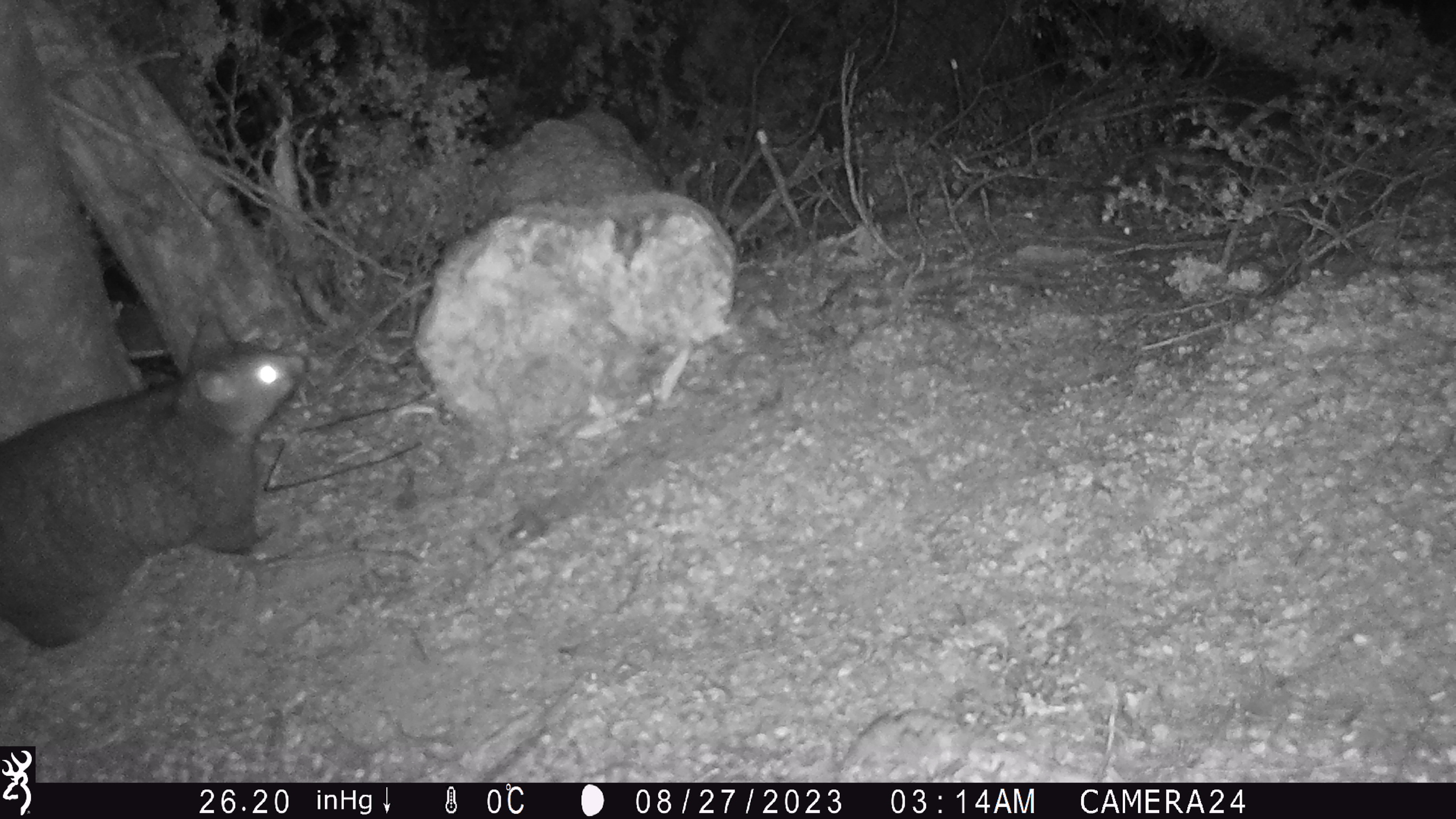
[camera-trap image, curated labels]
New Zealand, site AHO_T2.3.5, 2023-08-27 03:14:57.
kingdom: Animalia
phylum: Chordata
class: Mammalia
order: Carnivora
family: Mustelidae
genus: Mustela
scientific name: Mustela erminea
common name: stoat